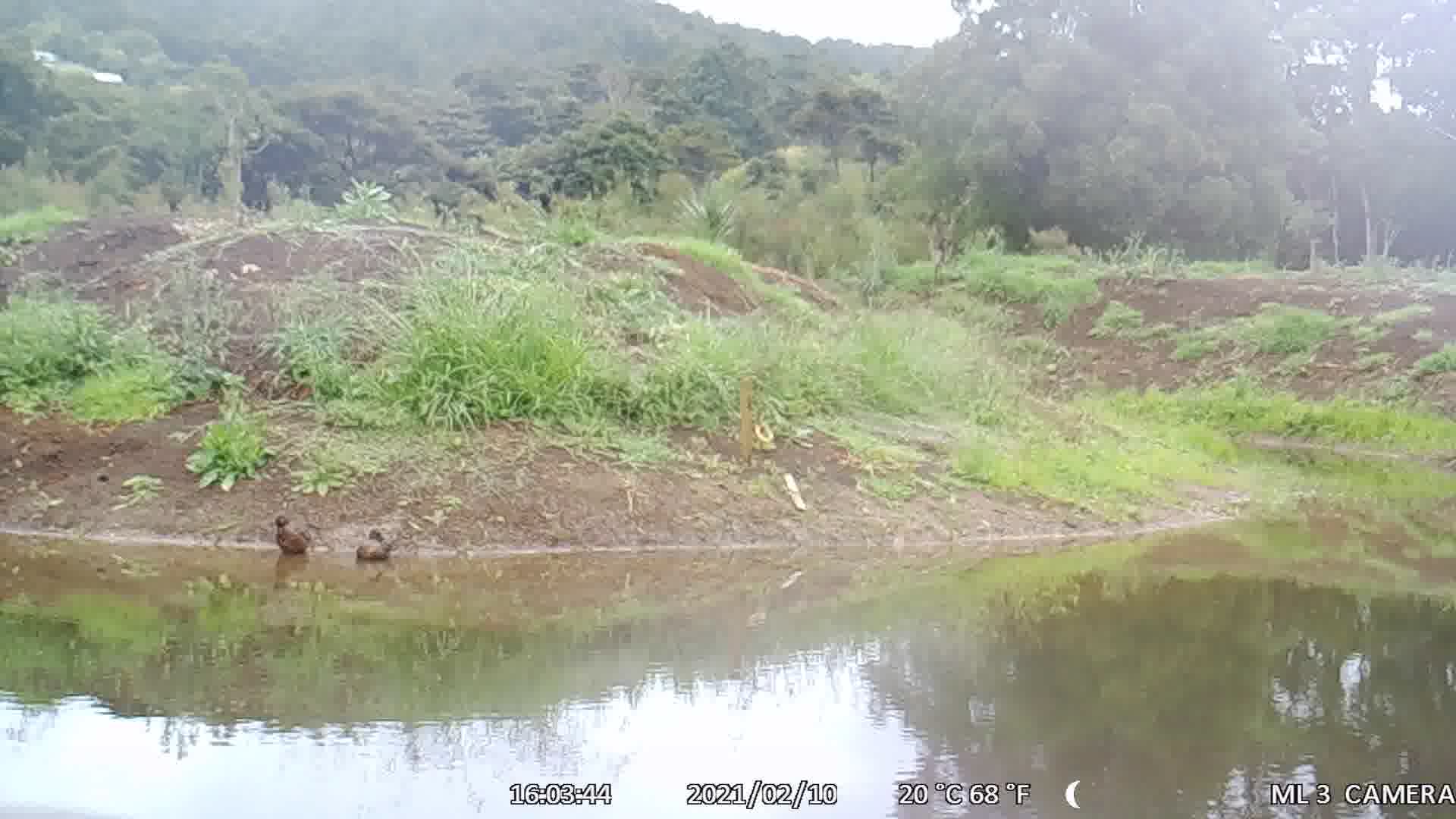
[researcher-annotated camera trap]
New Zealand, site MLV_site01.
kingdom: Animalia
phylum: Chordata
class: Aves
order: Anseriformes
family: Anatidae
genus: Anas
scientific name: Anas chlorotis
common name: brown teal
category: pateke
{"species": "pateke (brown teal) (Anas chlorotis)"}